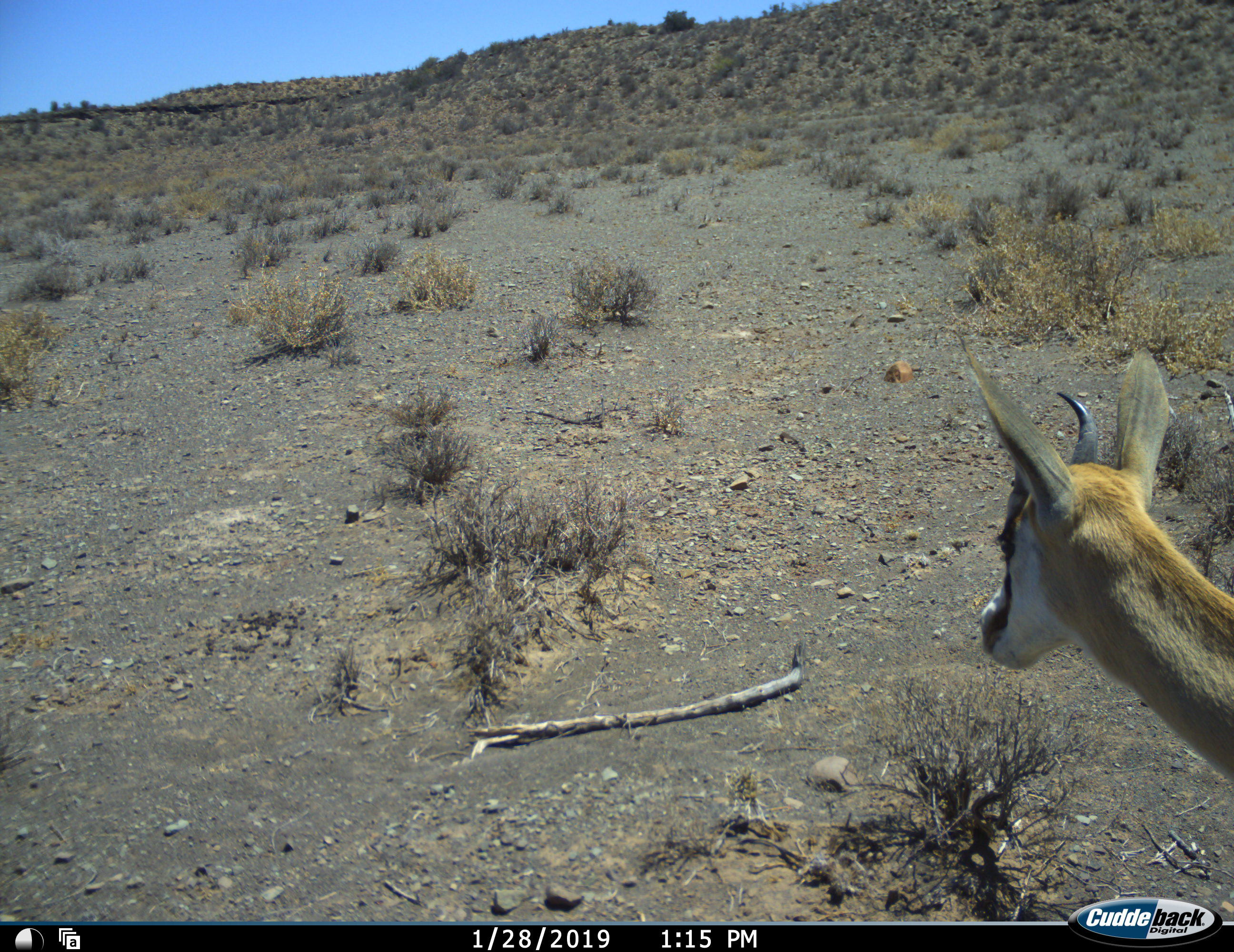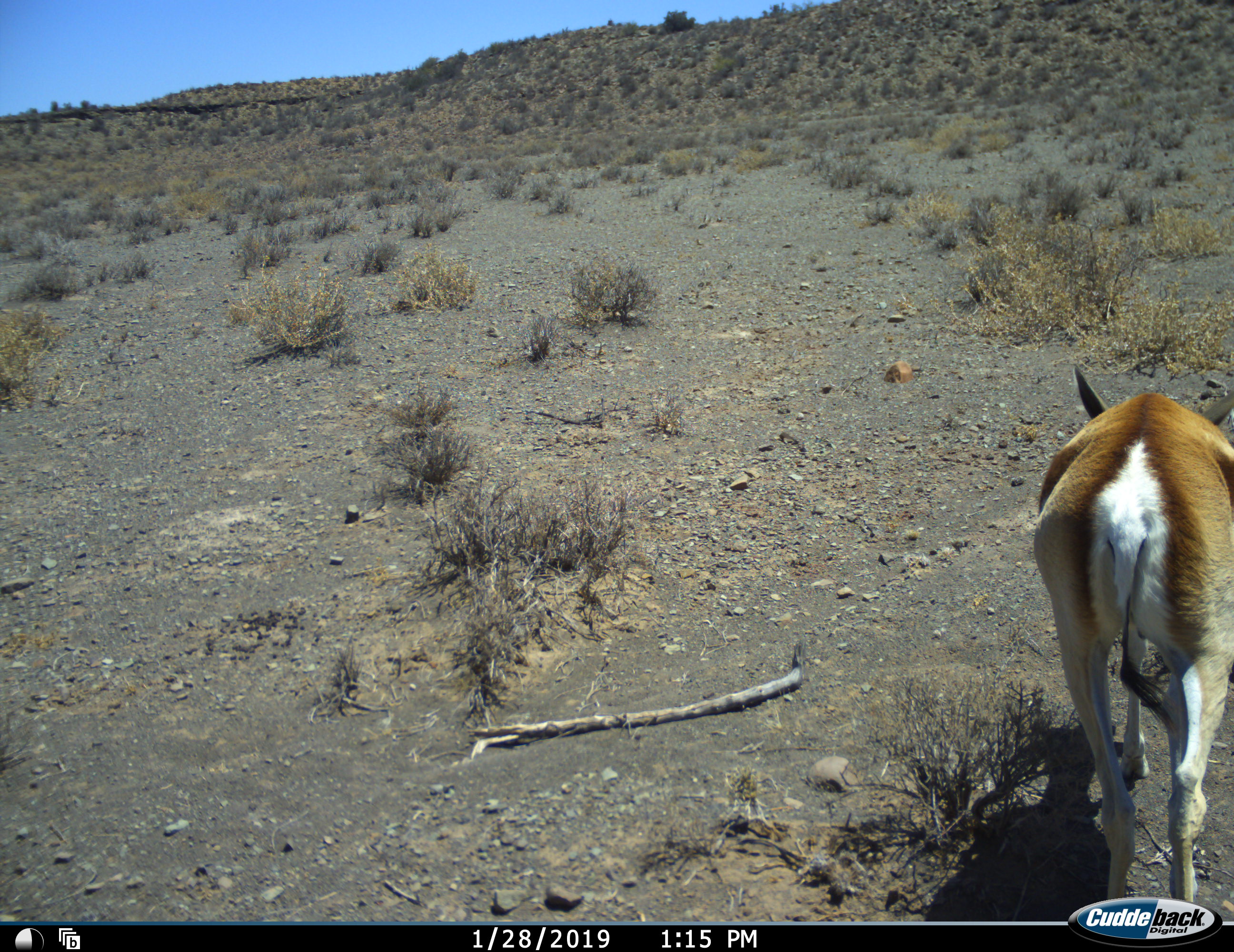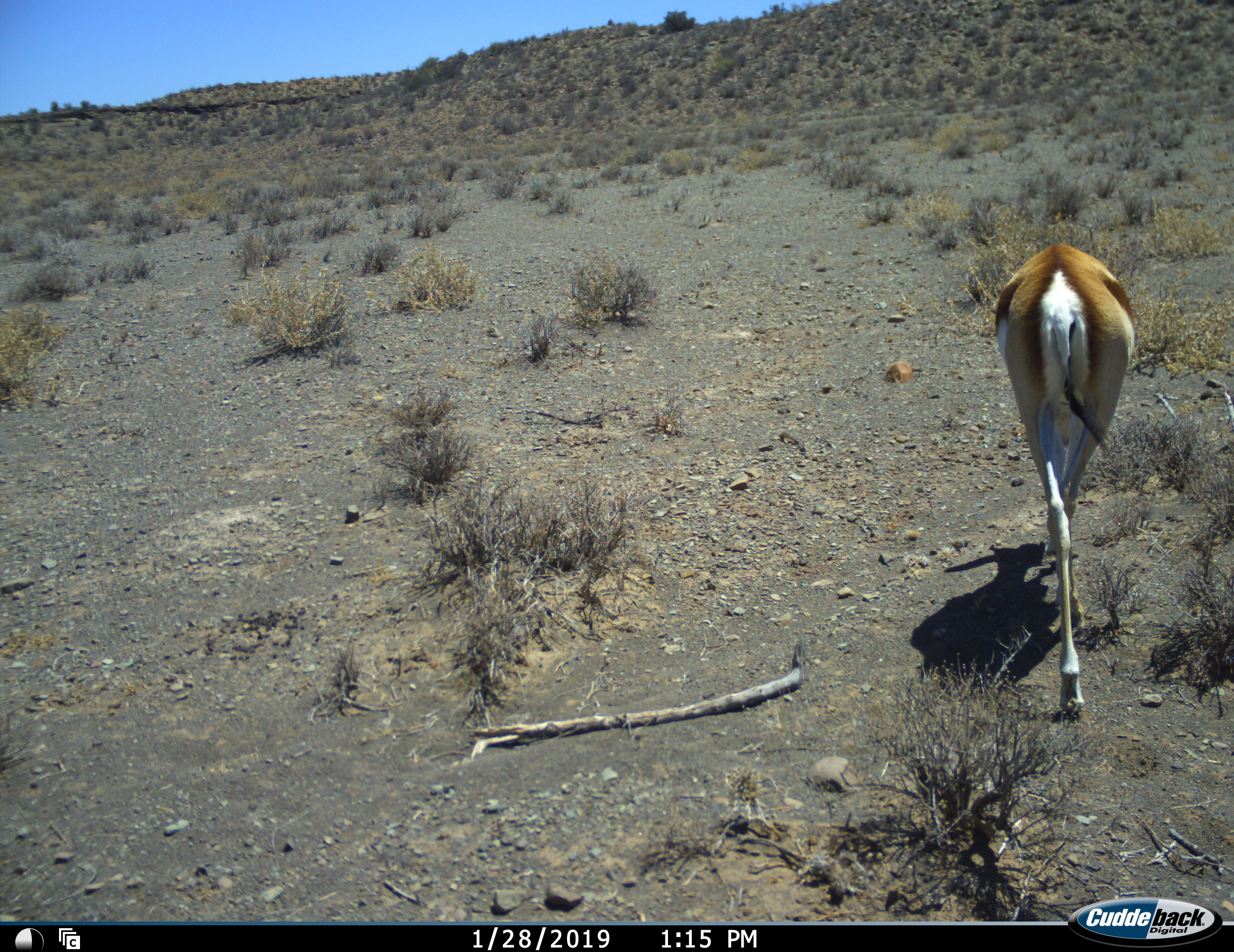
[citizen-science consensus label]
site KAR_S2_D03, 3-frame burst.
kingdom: Animalia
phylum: Chordata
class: Mammalia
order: Artiodactyla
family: Bovidae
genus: Antidorcas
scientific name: Antidorcas marsupialis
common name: springbok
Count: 1.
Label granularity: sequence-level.